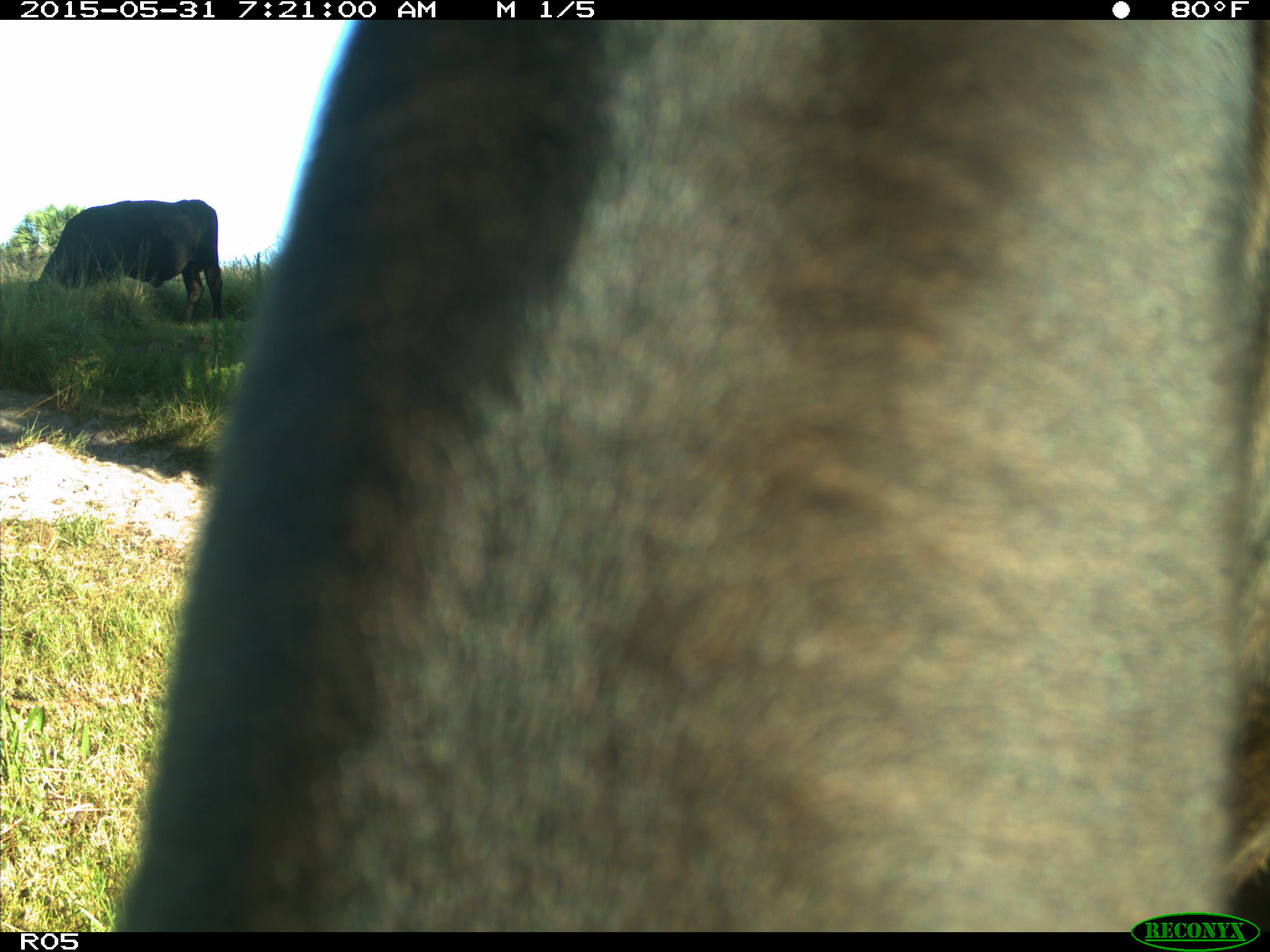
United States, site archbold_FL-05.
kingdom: Animalia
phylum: Chordata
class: Mammalia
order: Artiodactyla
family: Bovidae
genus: Bos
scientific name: Bos taurus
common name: domestic cow